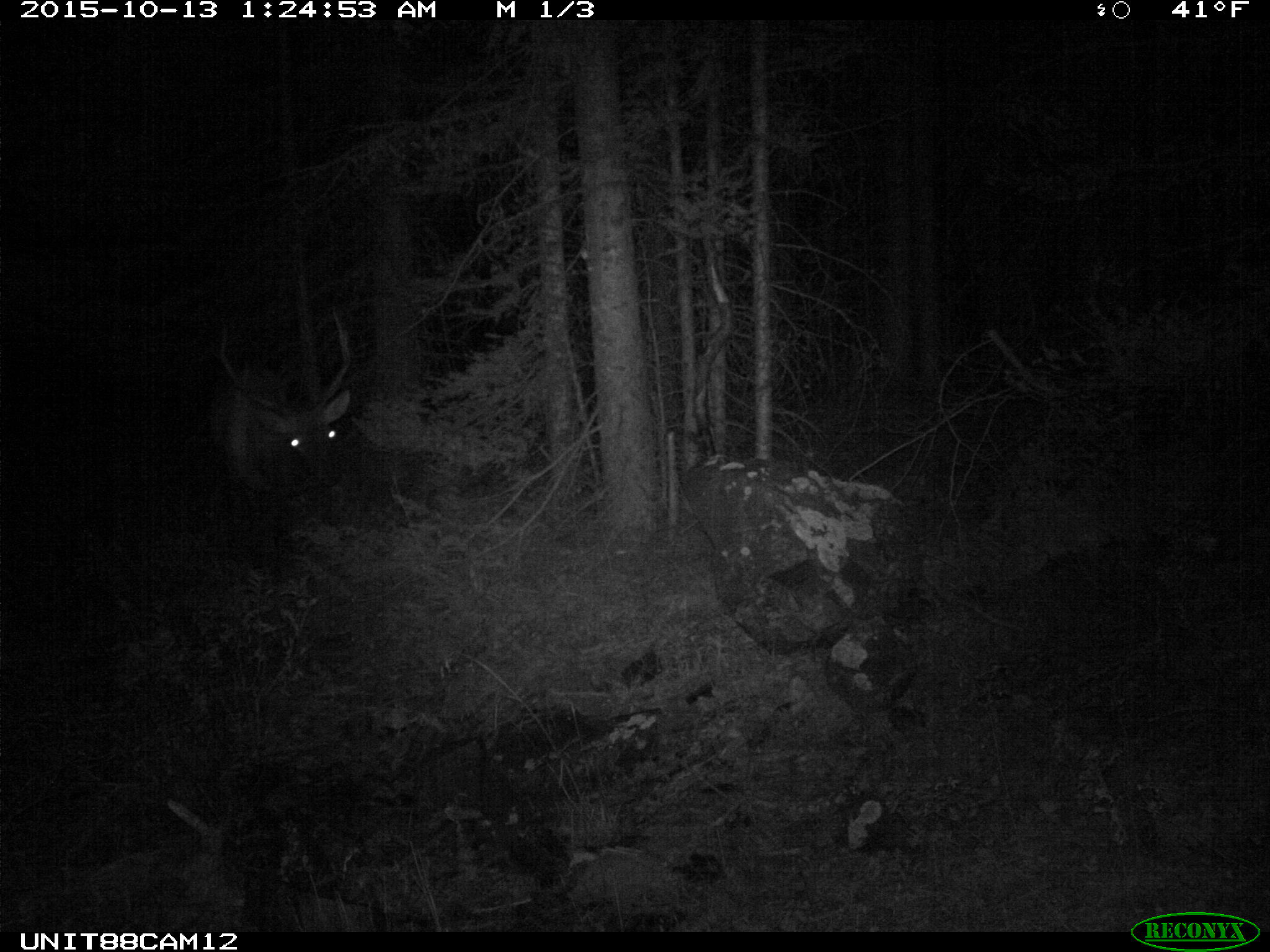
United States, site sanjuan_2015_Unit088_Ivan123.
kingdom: Animalia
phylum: Chordata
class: Mammalia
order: Artiodactyla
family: Cervidae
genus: Cervus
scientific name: Cervus elaphus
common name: red deer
Cervus elaphus (red deer).